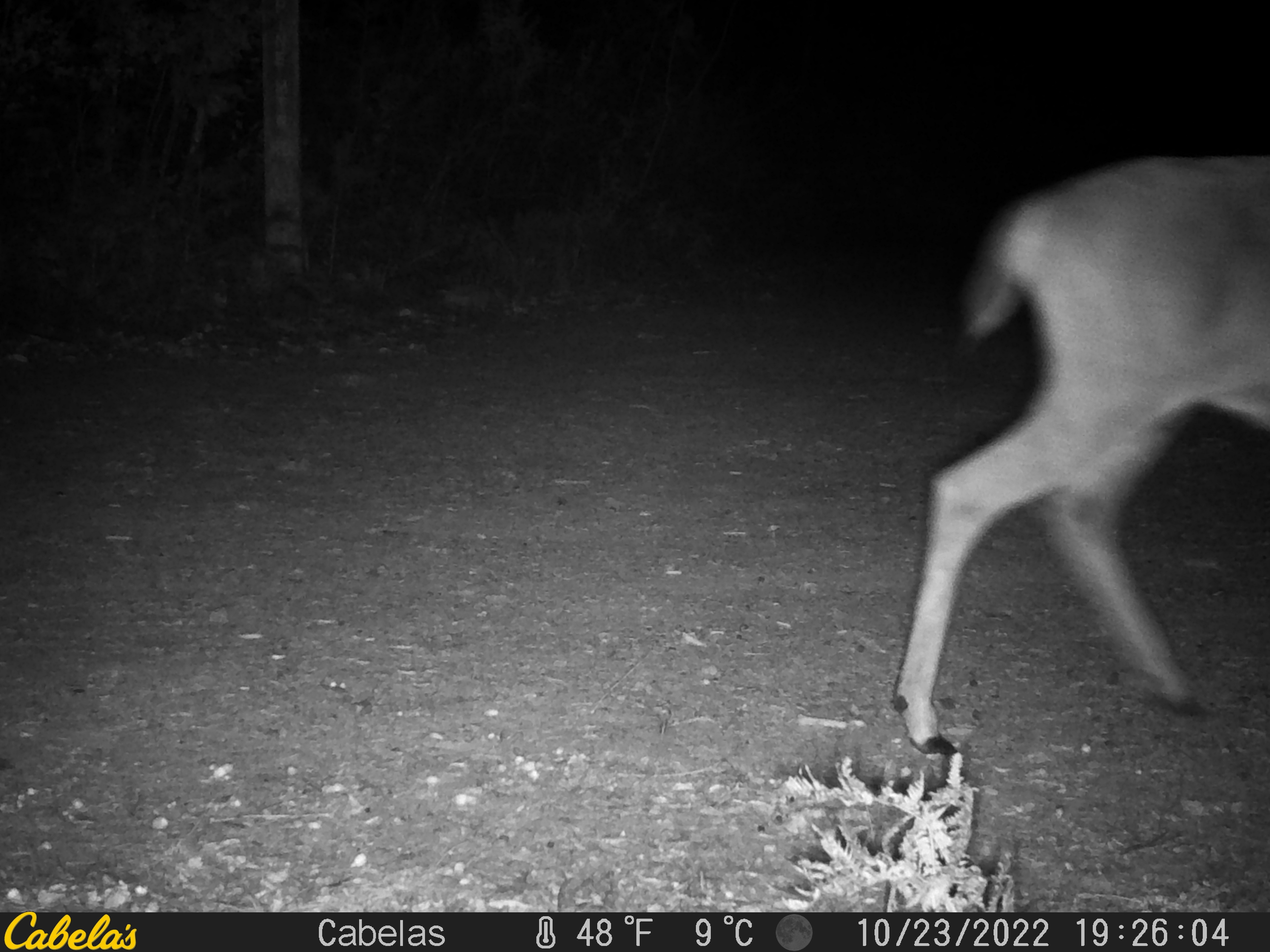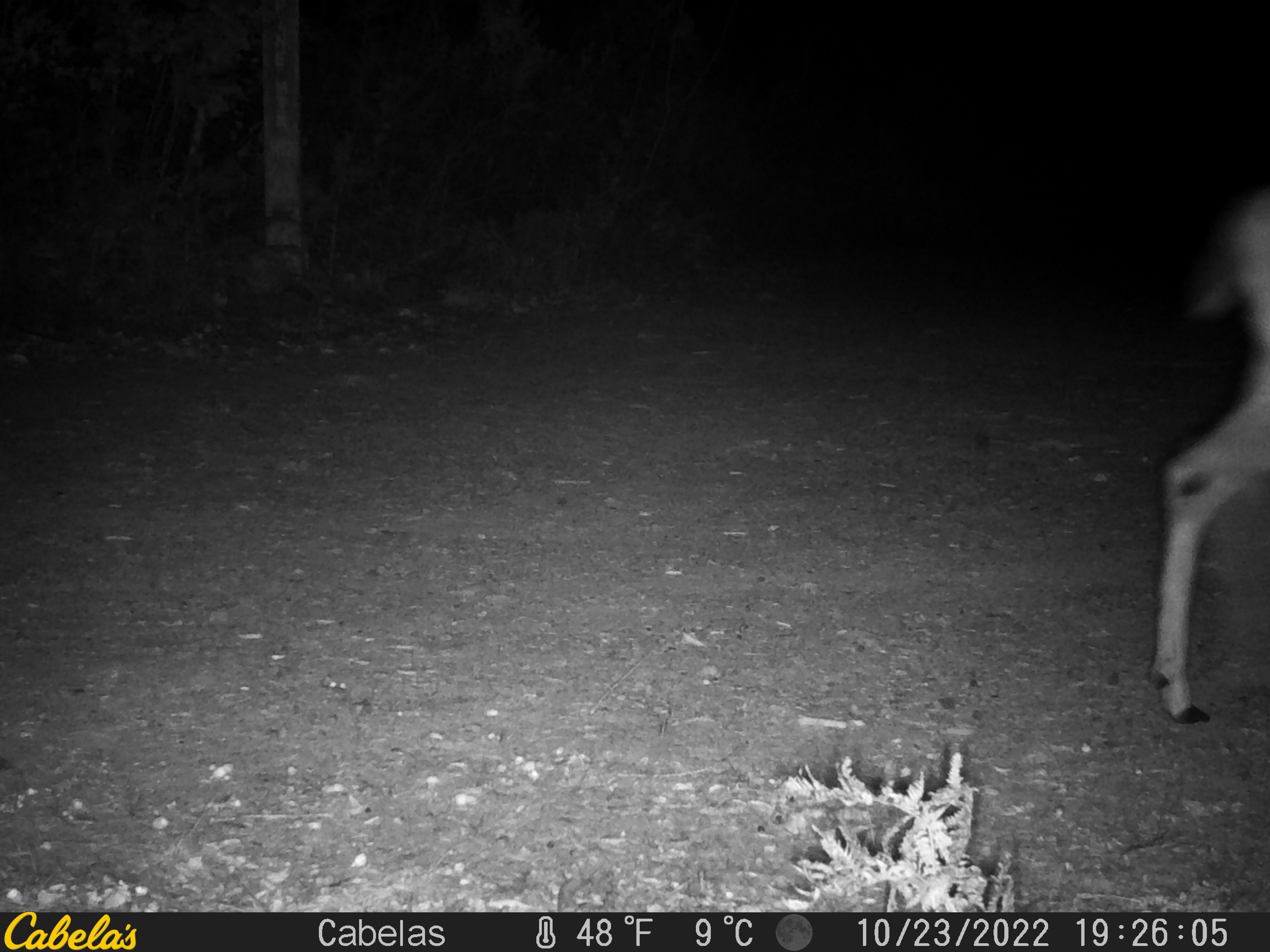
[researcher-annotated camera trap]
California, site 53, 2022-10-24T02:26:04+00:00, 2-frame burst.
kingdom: Animalia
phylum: Chordata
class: Mammalia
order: Artiodactyla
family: Cervidae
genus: Odocoileus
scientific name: Odocoileus hemionus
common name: mule deer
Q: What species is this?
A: Mule deer (Odocoileus hemionus).